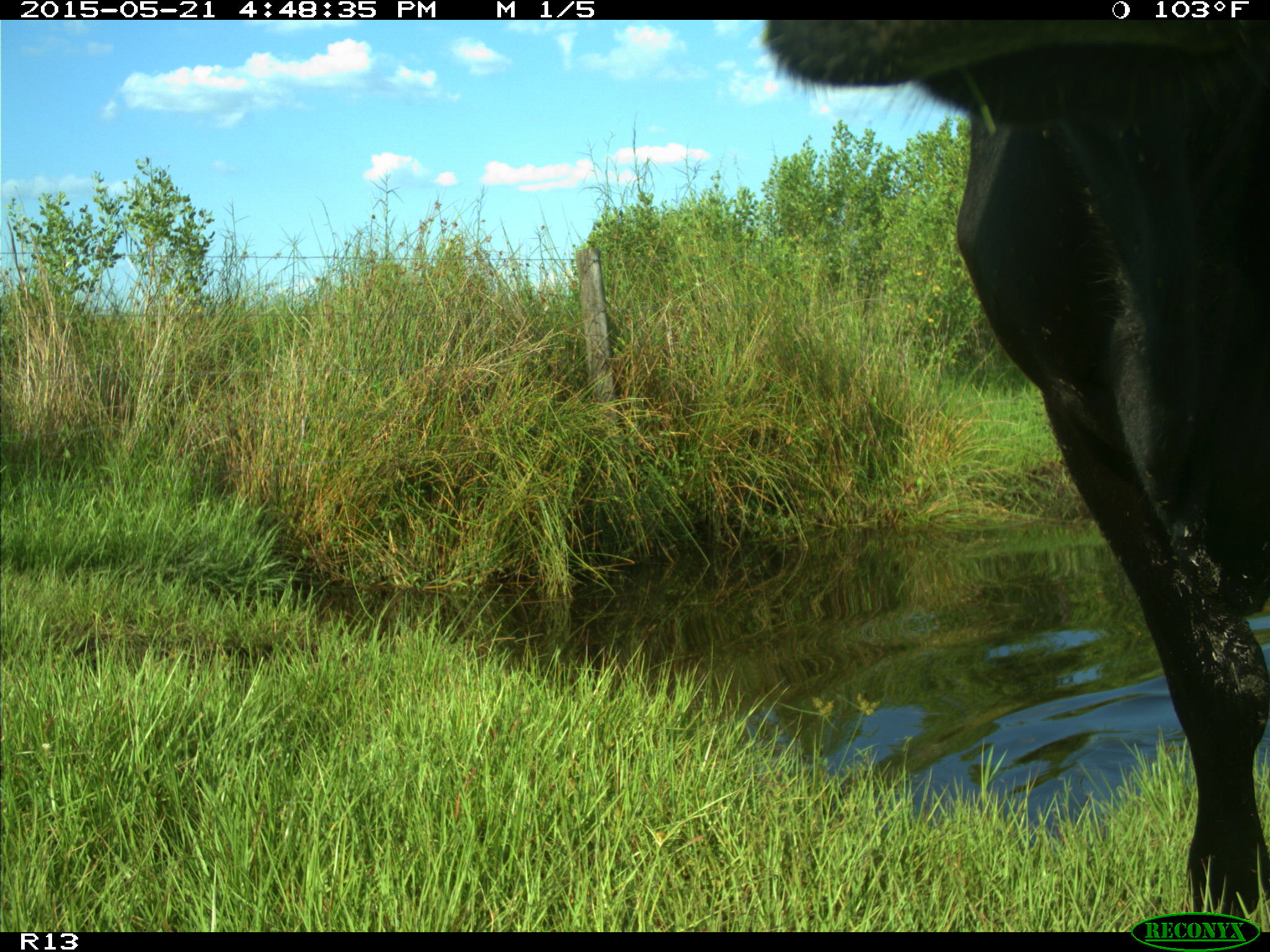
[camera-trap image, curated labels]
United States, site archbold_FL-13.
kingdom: Animalia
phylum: Chordata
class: Mammalia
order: Artiodactyla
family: Bovidae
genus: Bos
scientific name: Bos taurus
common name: domestic cow